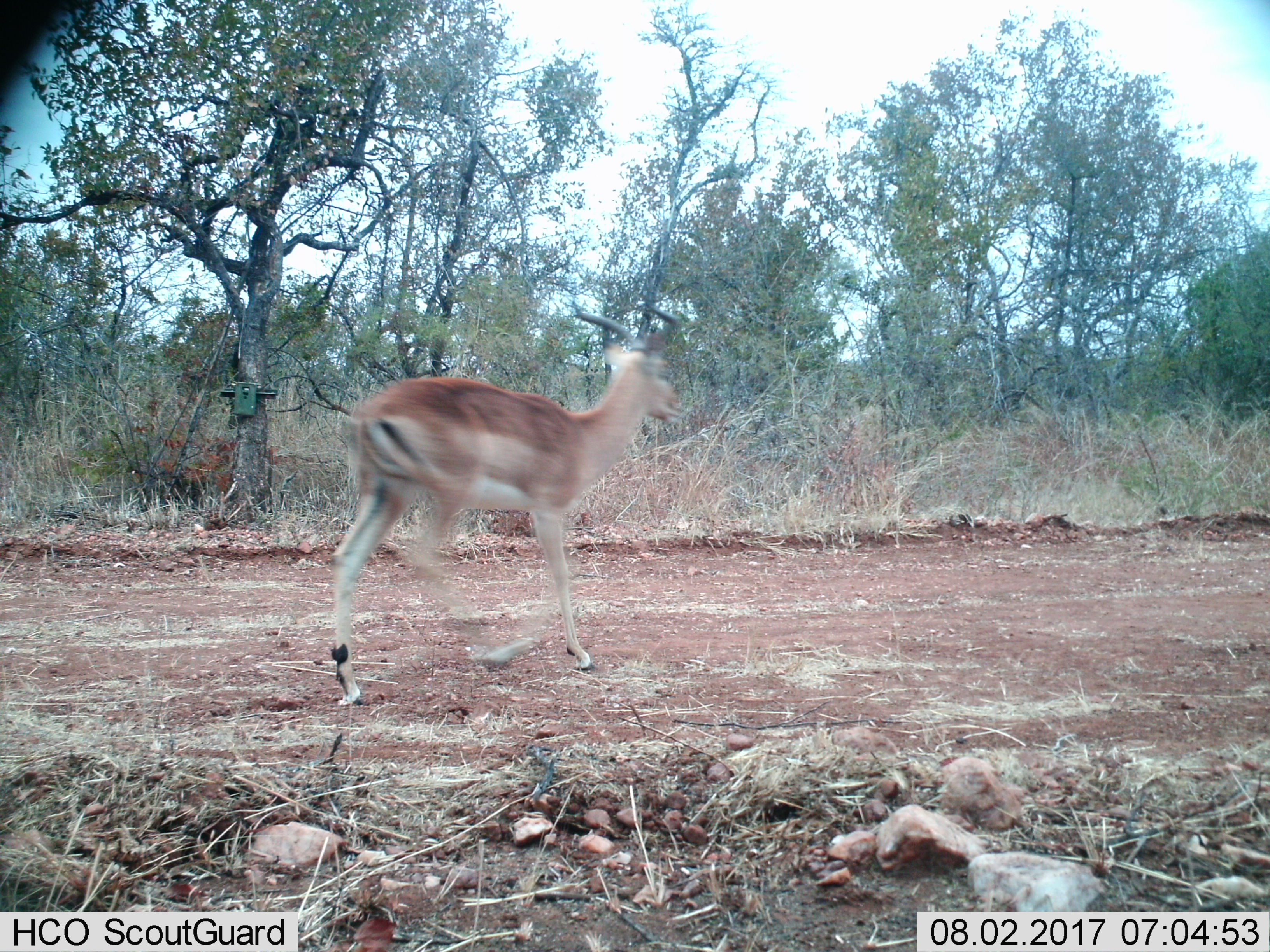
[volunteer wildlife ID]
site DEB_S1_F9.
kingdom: Animalia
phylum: Chordata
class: Mammalia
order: Artiodactyla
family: Bovidae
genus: Aepyceros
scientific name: Aepyceros melampus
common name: impala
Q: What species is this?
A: Impala (Aepyceros melampus).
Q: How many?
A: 1.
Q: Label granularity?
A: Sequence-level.